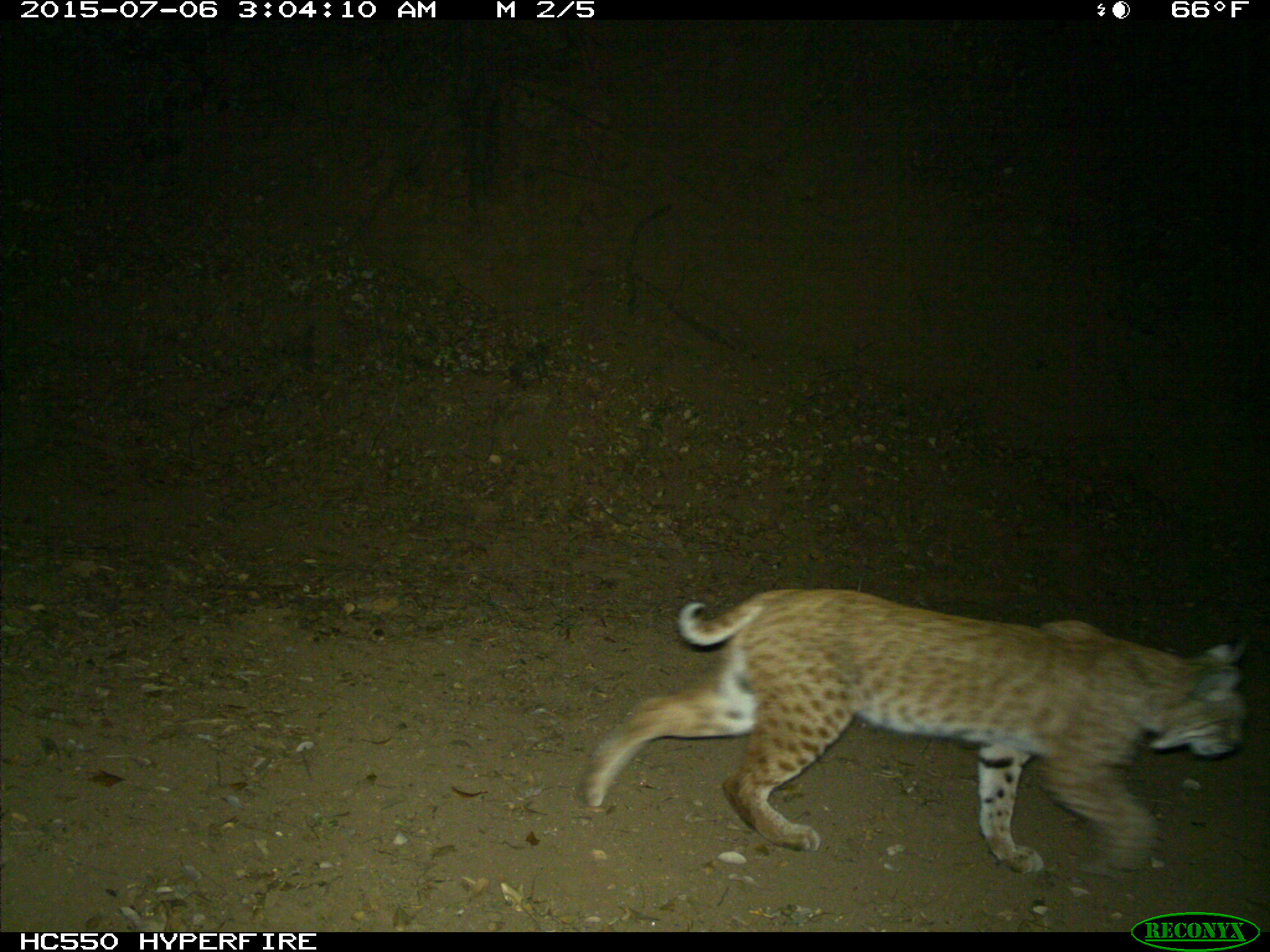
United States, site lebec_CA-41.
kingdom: Animalia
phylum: Chordata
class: Mammalia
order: Carnivora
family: Felidae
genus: Lynx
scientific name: Lynx rufus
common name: bobcat